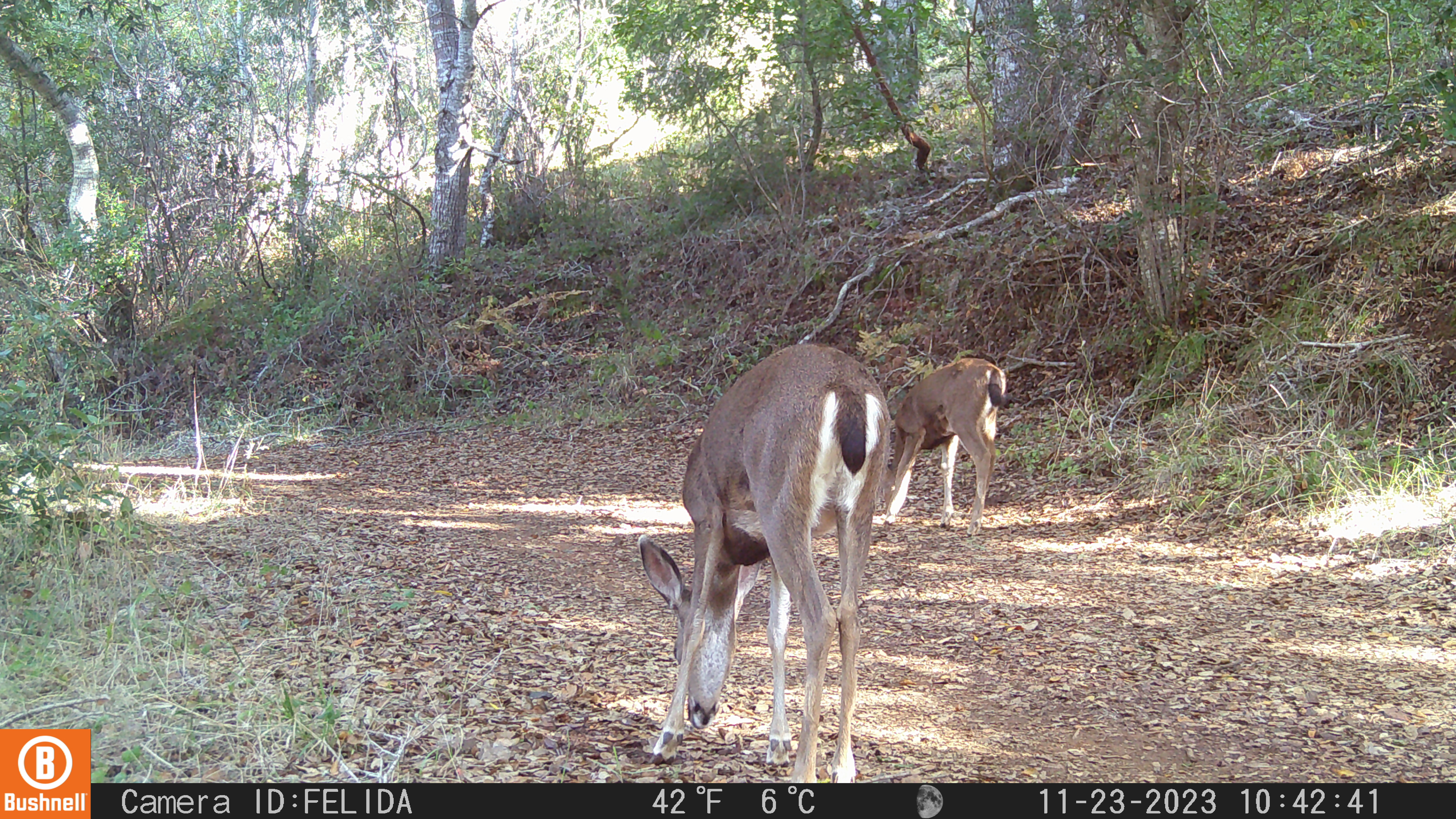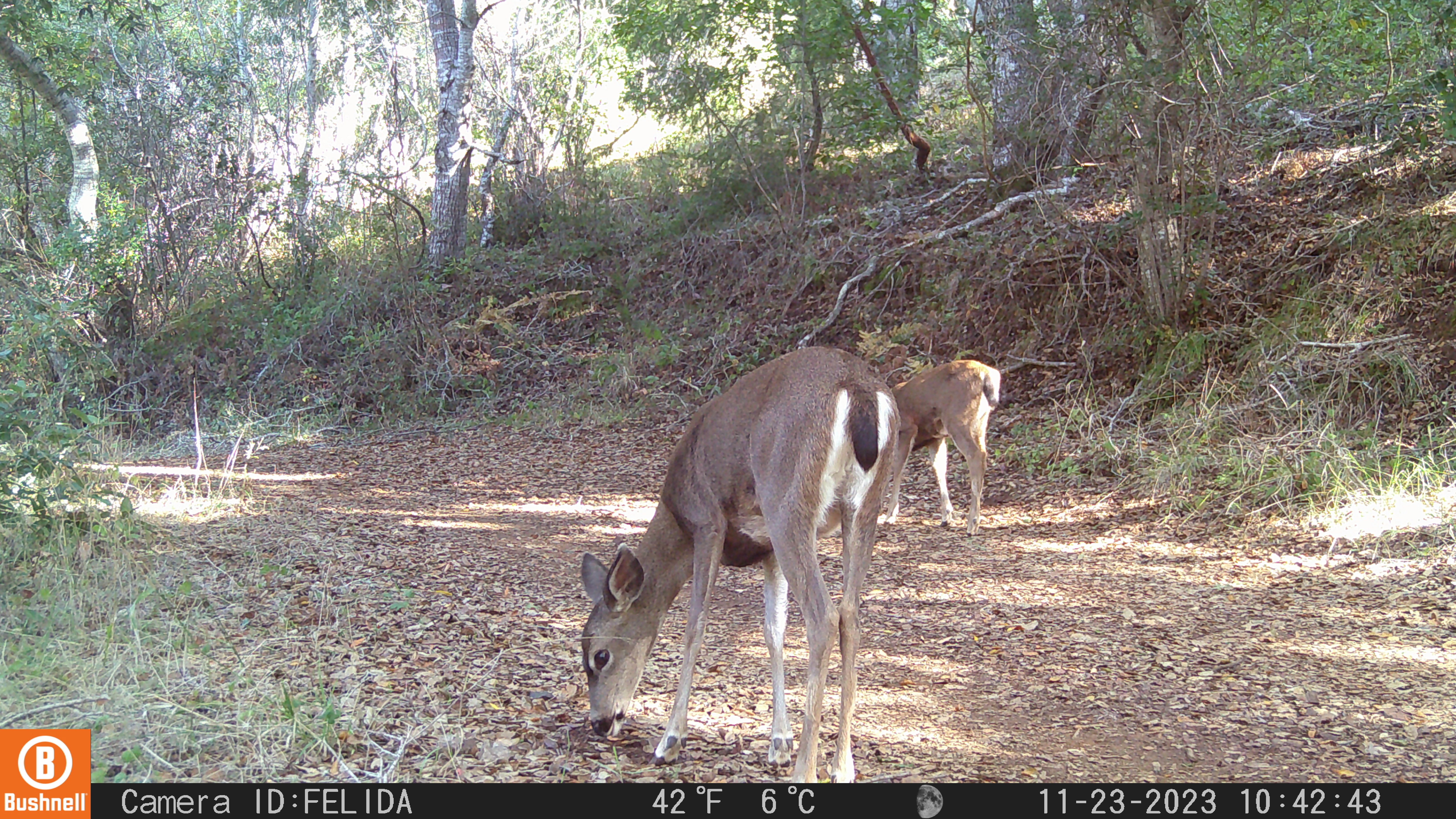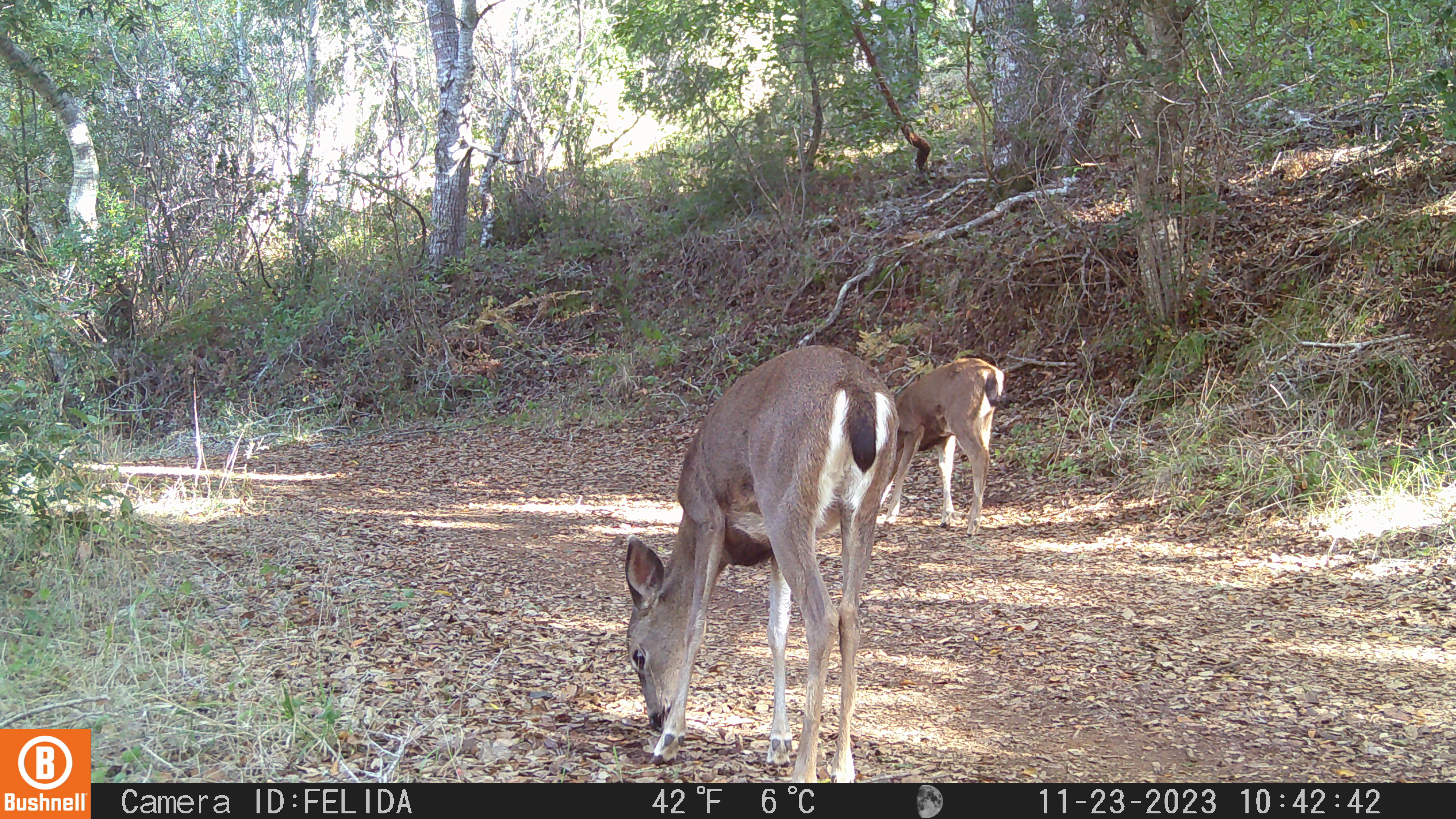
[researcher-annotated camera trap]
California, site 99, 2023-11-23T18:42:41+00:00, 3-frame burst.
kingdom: Animalia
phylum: Chordata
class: Mammalia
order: Artiodactyla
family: Cervidae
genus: Odocoileus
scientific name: Odocoileus hemionus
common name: mule deer